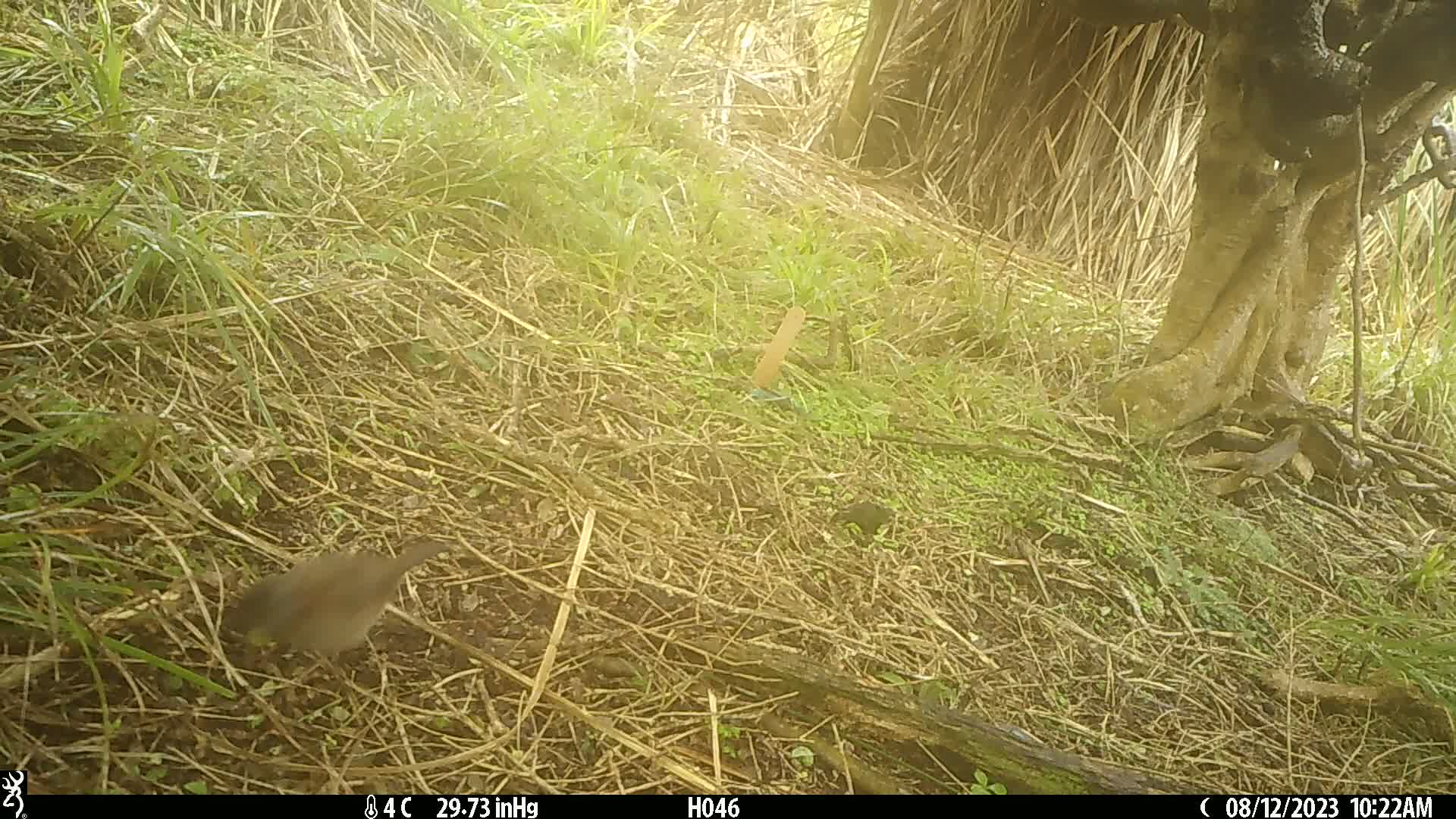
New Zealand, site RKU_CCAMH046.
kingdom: Animalia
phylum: Chordata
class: Aves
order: Passeriformes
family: Prunellidae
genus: Prunella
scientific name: Prunella modularis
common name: dunnock